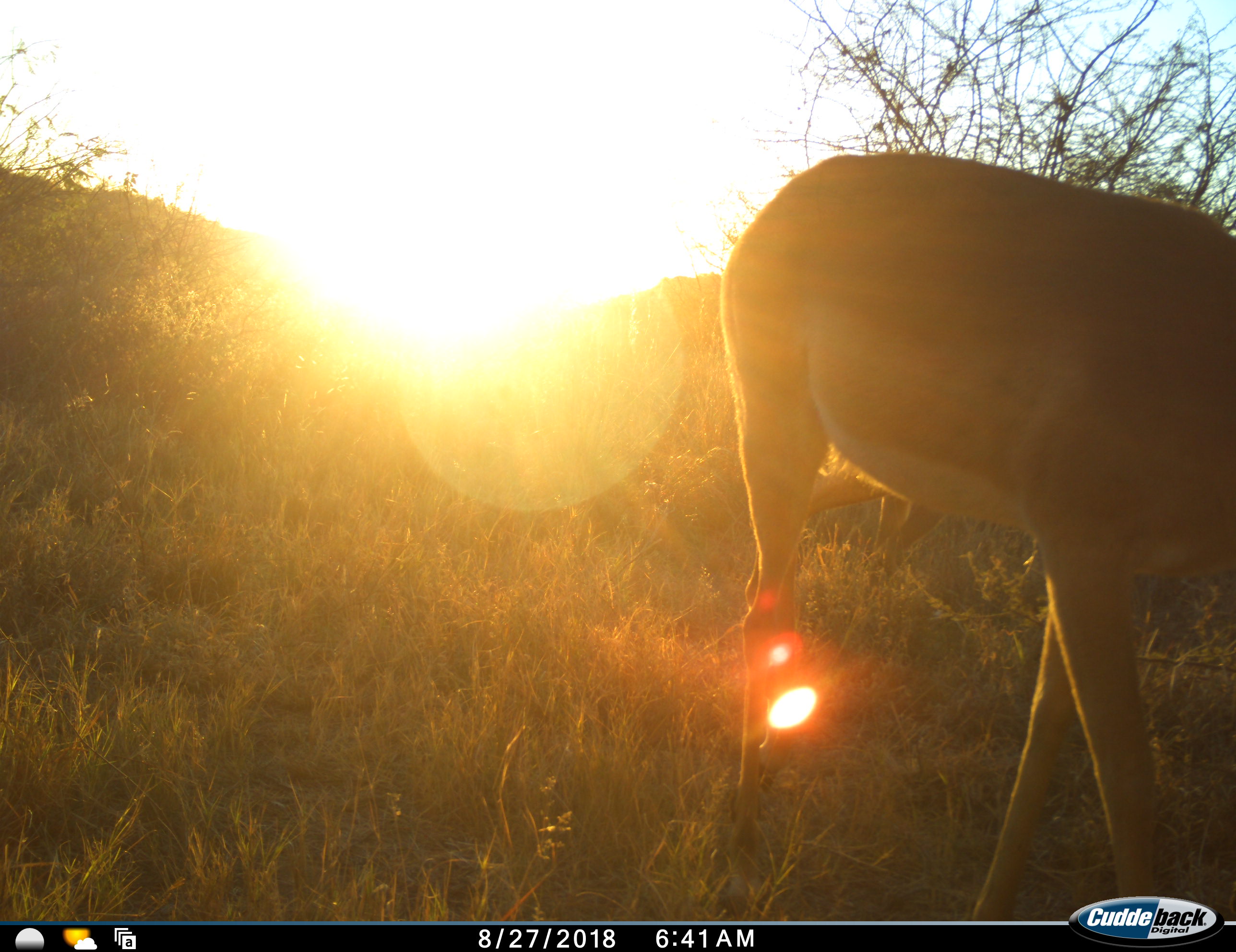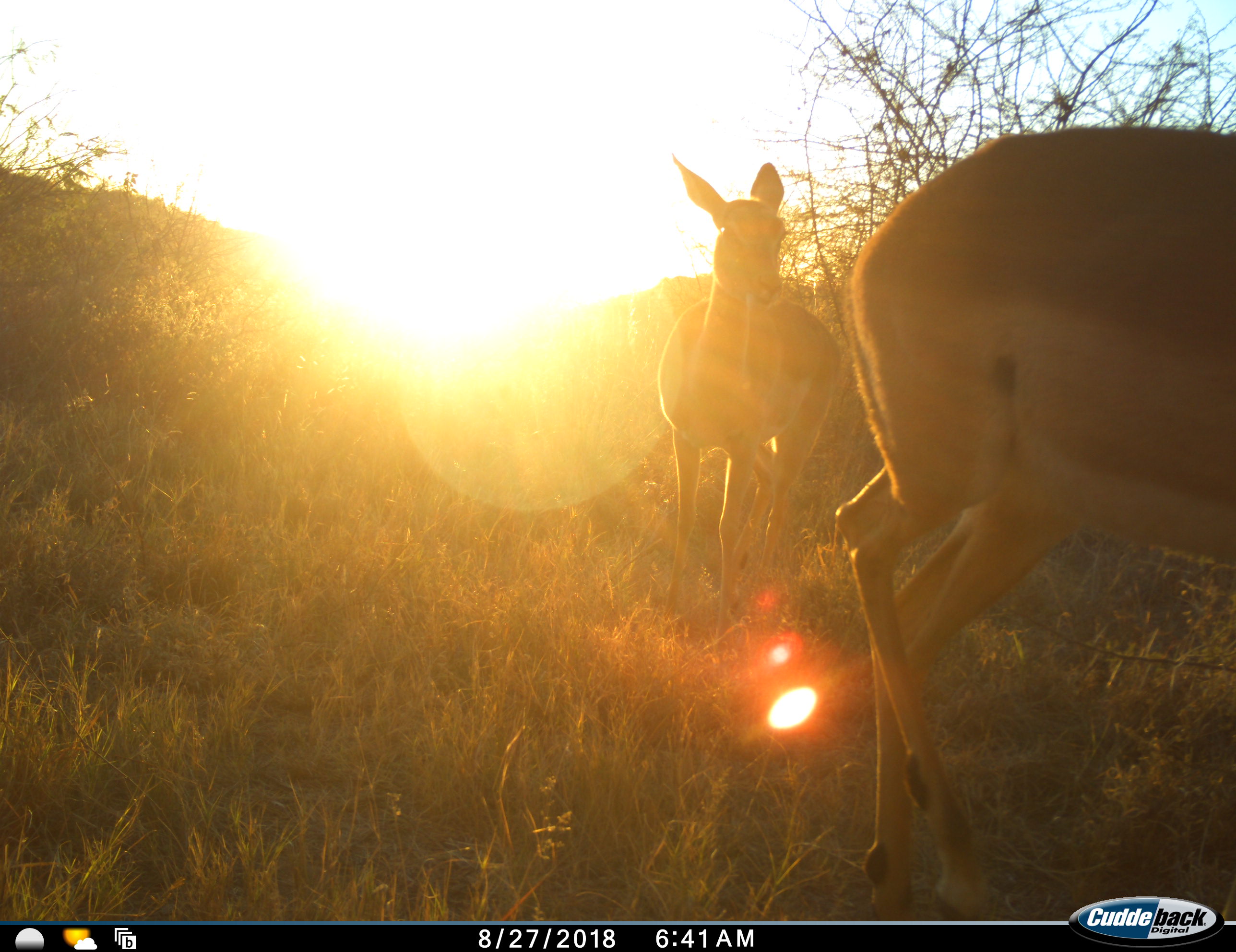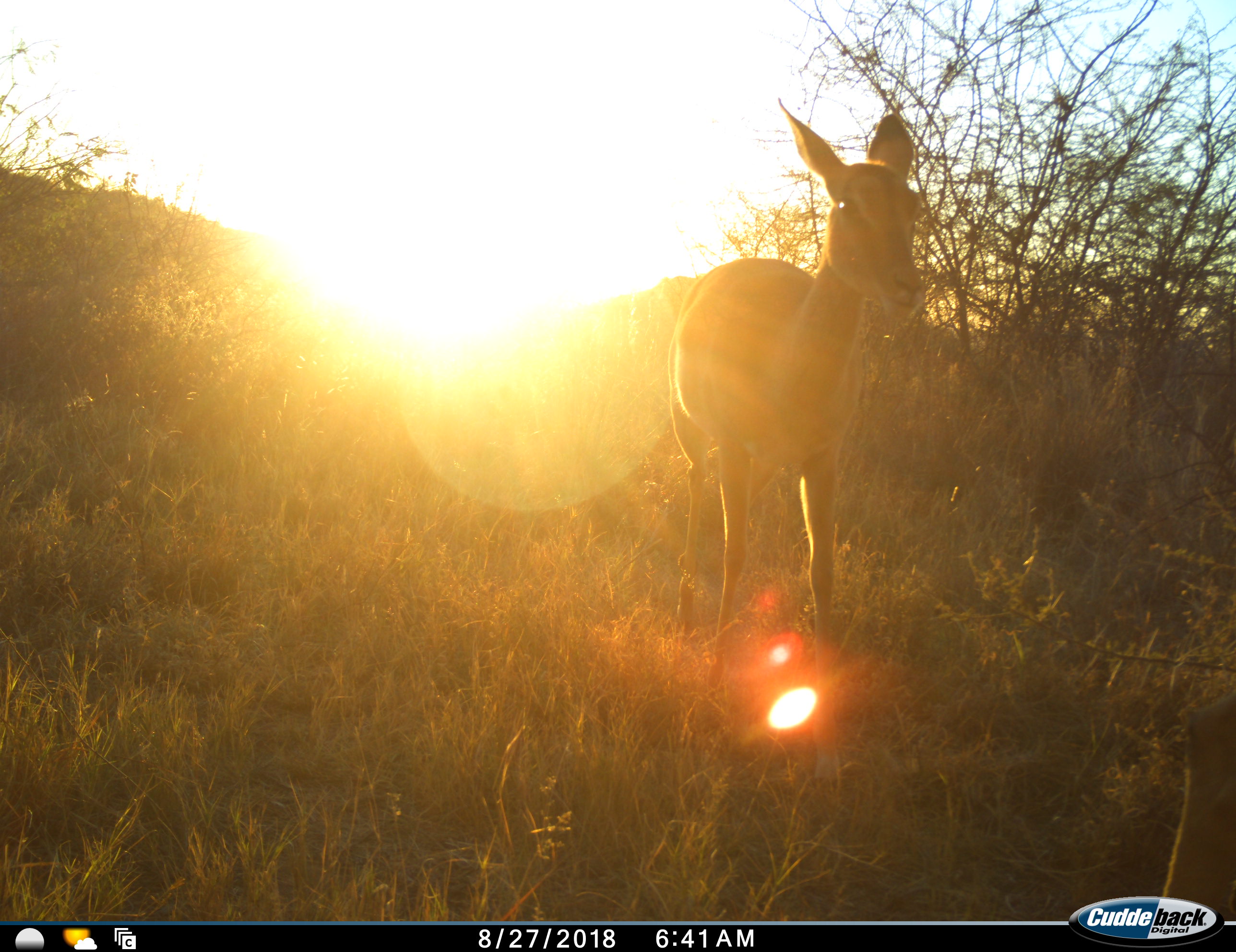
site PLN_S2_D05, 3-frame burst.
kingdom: Animalia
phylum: Chordata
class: Mammalia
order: Artiodactyla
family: Bovidae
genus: Aepyceros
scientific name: Aepyceros melampus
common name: impala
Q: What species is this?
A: Impala (Aepyceros melampus).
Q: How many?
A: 2.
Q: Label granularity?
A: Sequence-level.